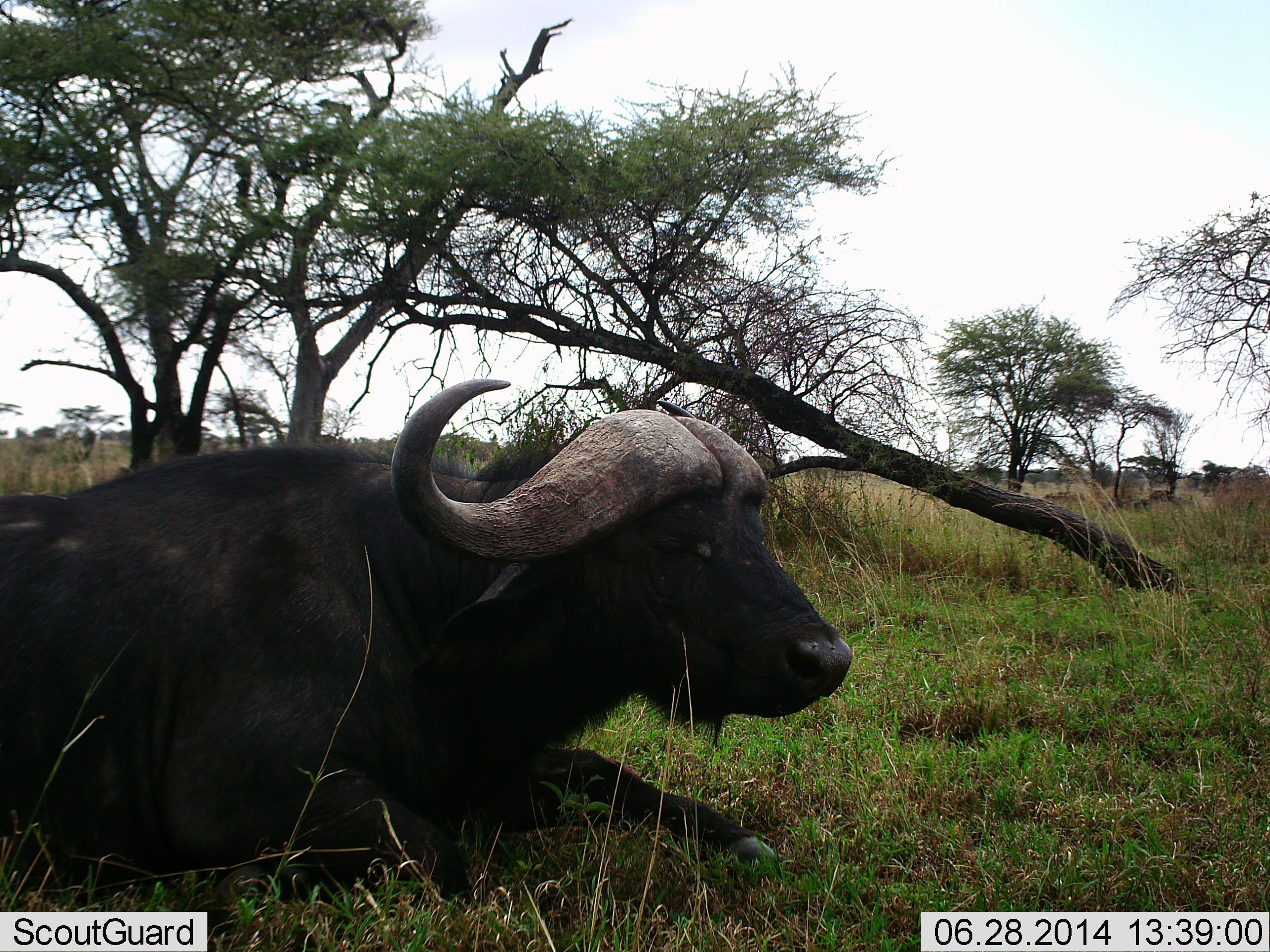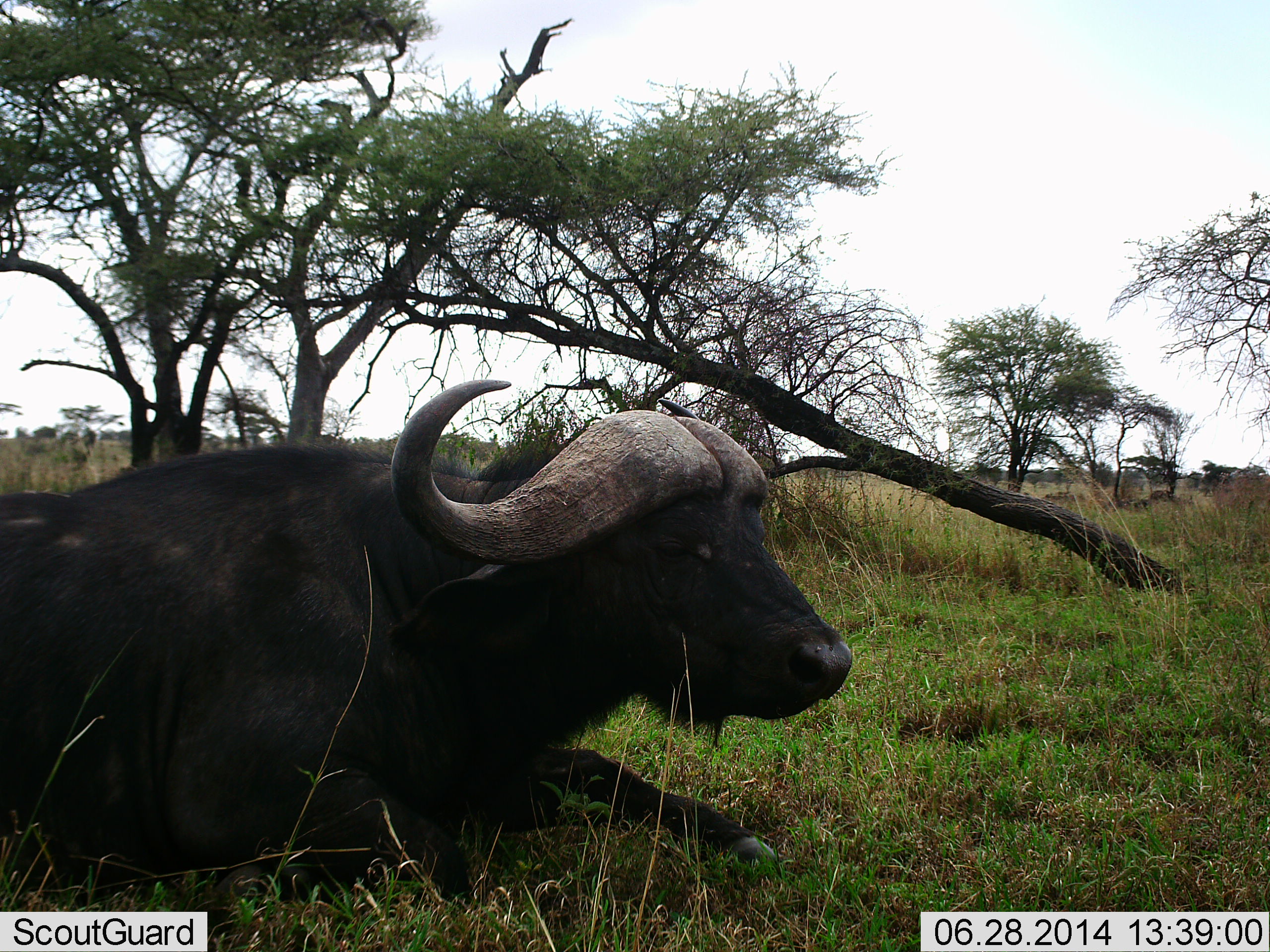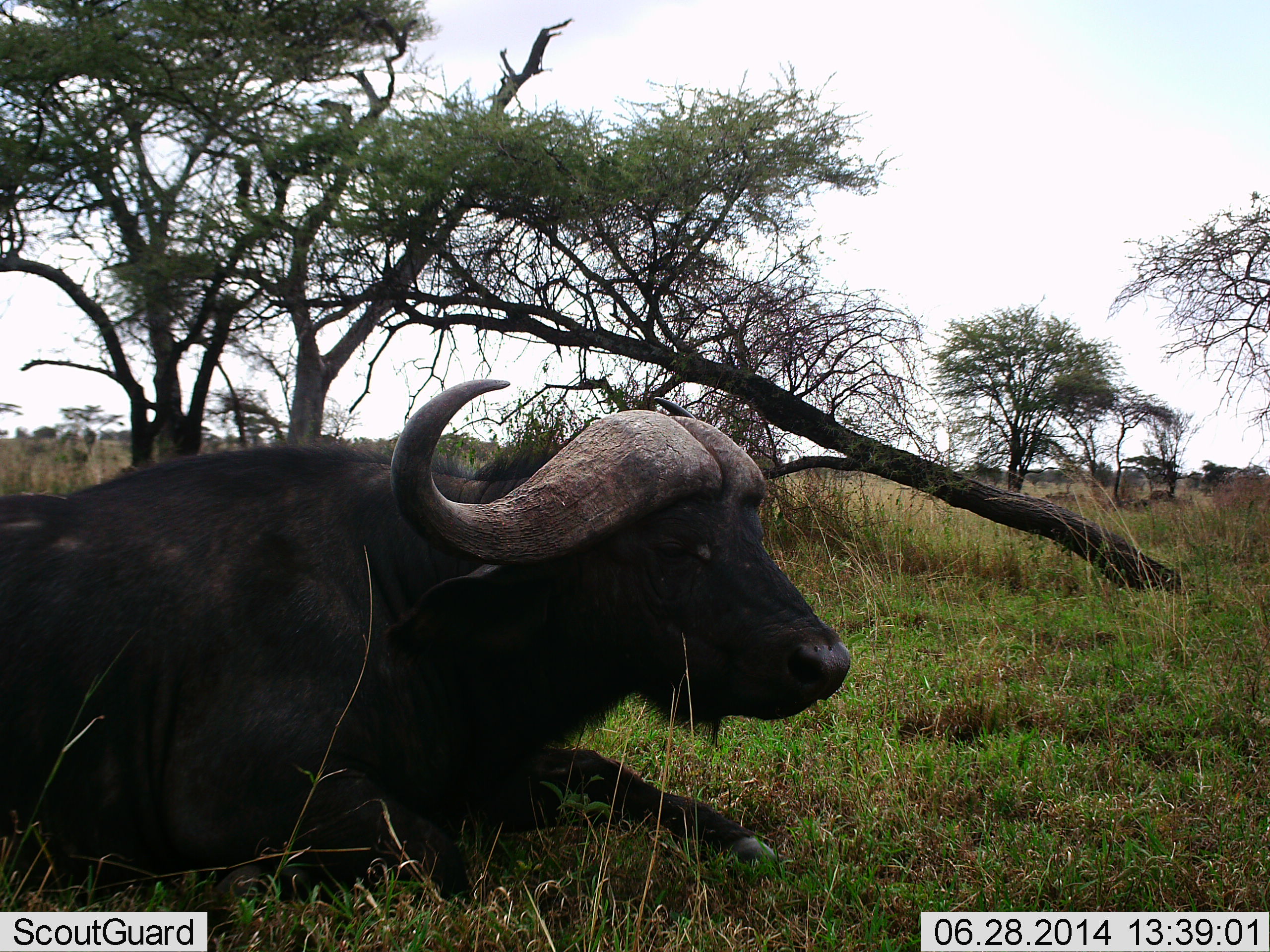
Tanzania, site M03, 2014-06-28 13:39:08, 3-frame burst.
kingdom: Animalia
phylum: Chordata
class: Mammalia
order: Artiodactyla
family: Bovidae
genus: Syncerus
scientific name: Syncerus caffer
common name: cape buffalo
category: buffalo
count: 1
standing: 0%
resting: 100%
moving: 0%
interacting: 0%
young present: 0%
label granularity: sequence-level